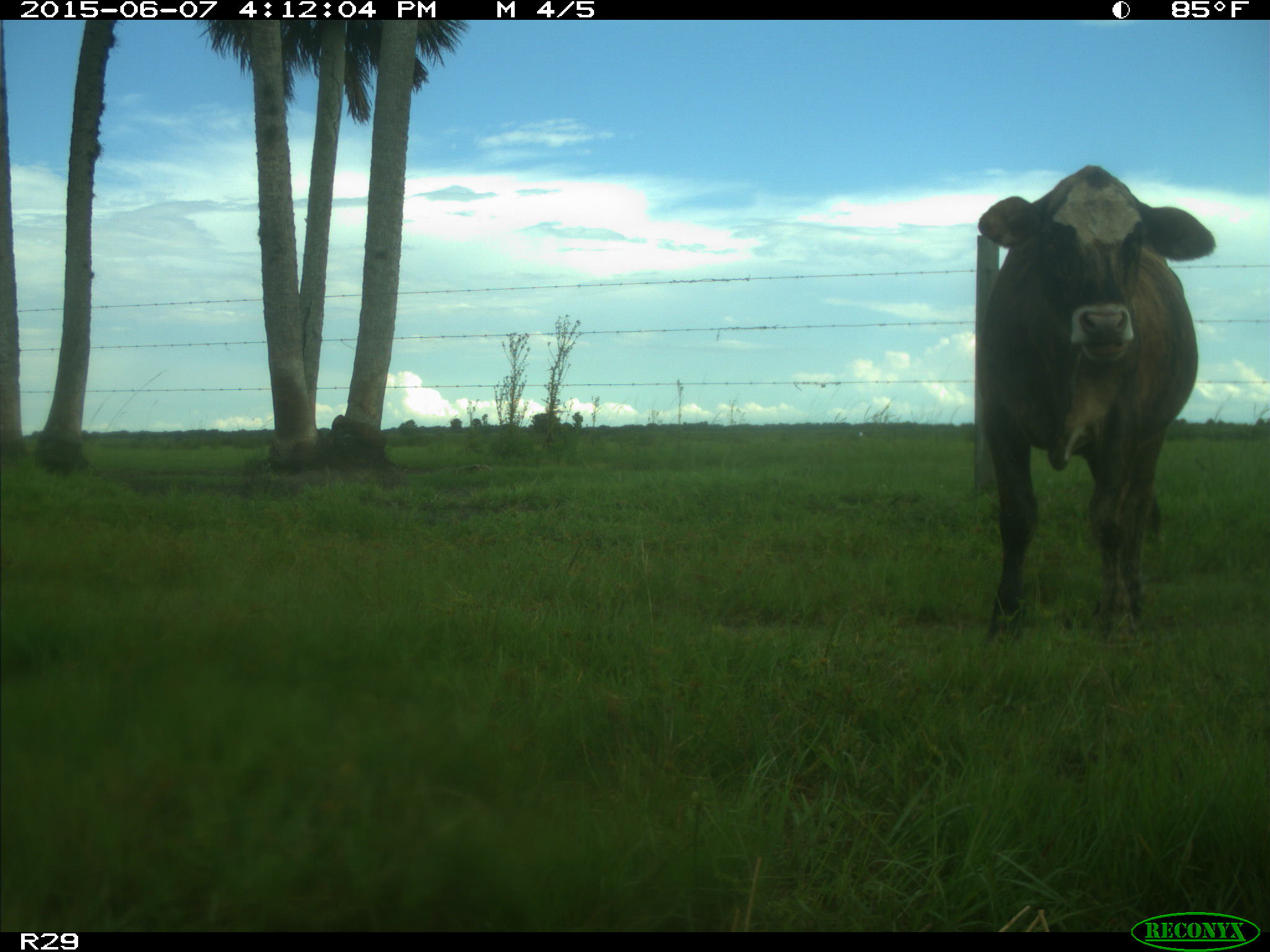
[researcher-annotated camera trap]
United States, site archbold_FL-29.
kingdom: Animalia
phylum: Chordata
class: Mammalia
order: Artiodactyla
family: Bovidae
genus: Bos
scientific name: Bos taurus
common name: domestic cow